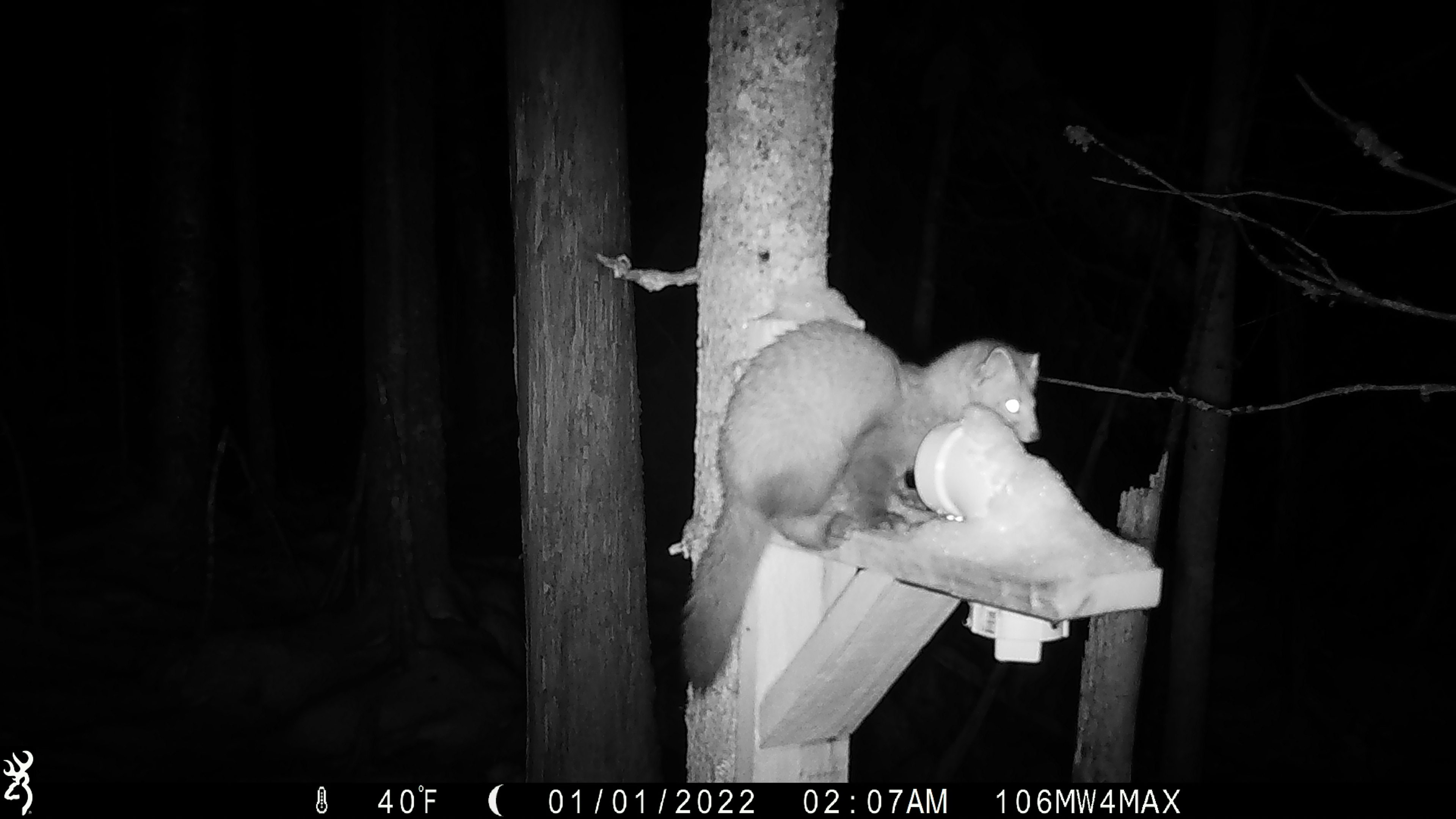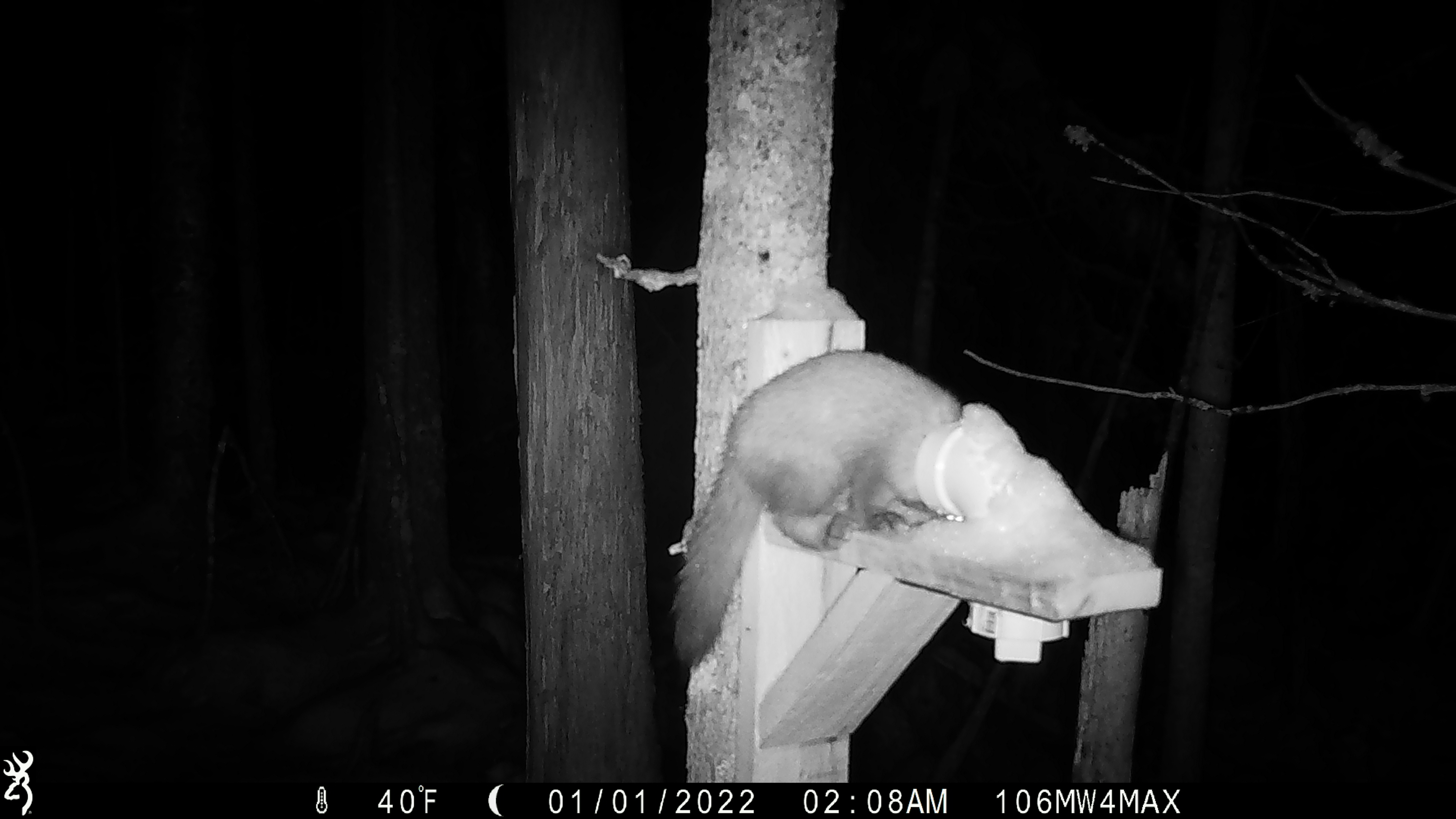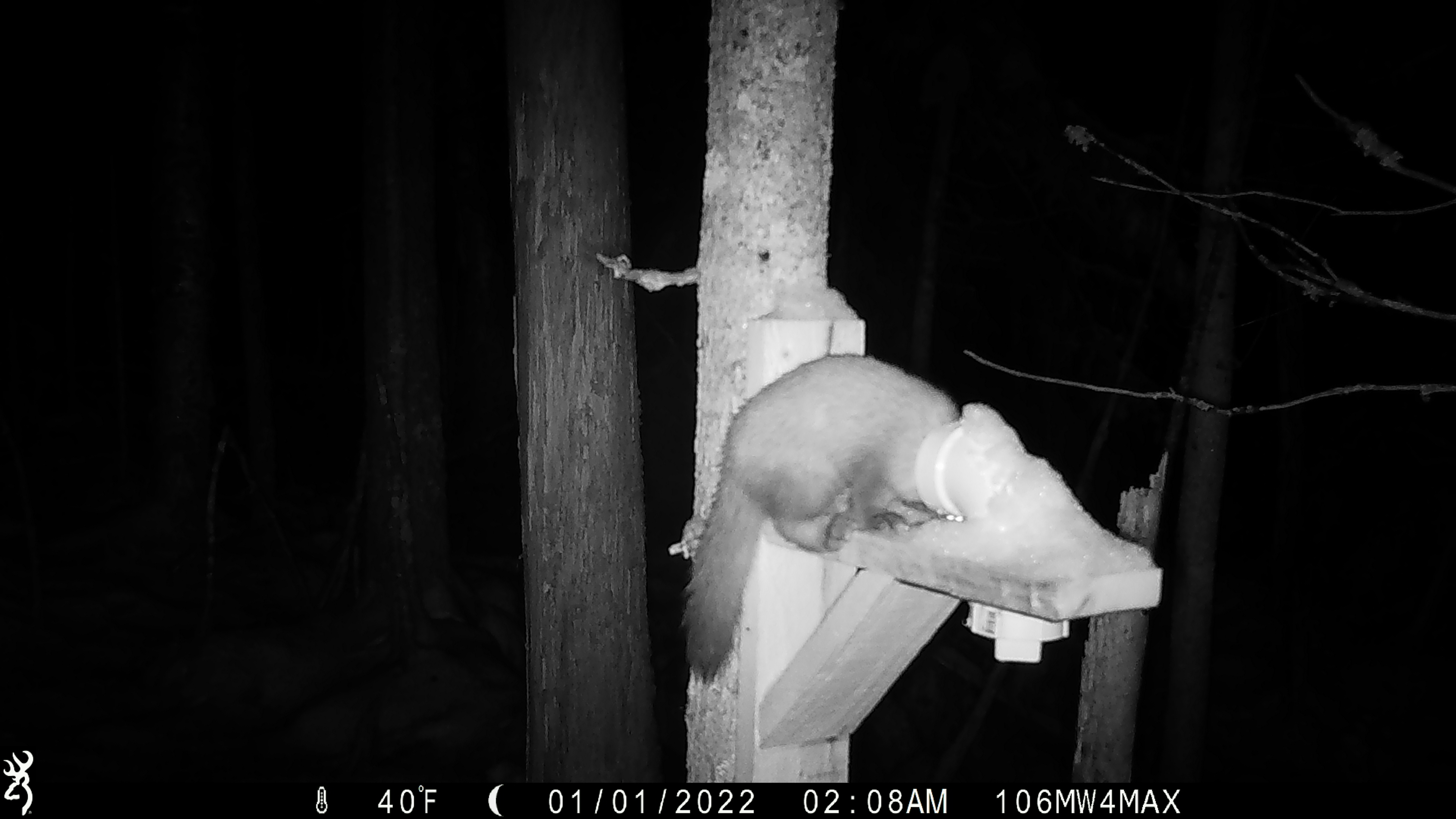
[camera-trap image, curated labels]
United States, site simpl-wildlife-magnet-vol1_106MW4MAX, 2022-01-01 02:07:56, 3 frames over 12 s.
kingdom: Animalia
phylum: Chordata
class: Mammalia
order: Carnivora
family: Mustelidae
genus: Martes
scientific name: Martes americana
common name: american marten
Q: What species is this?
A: American marten (Martes americana).